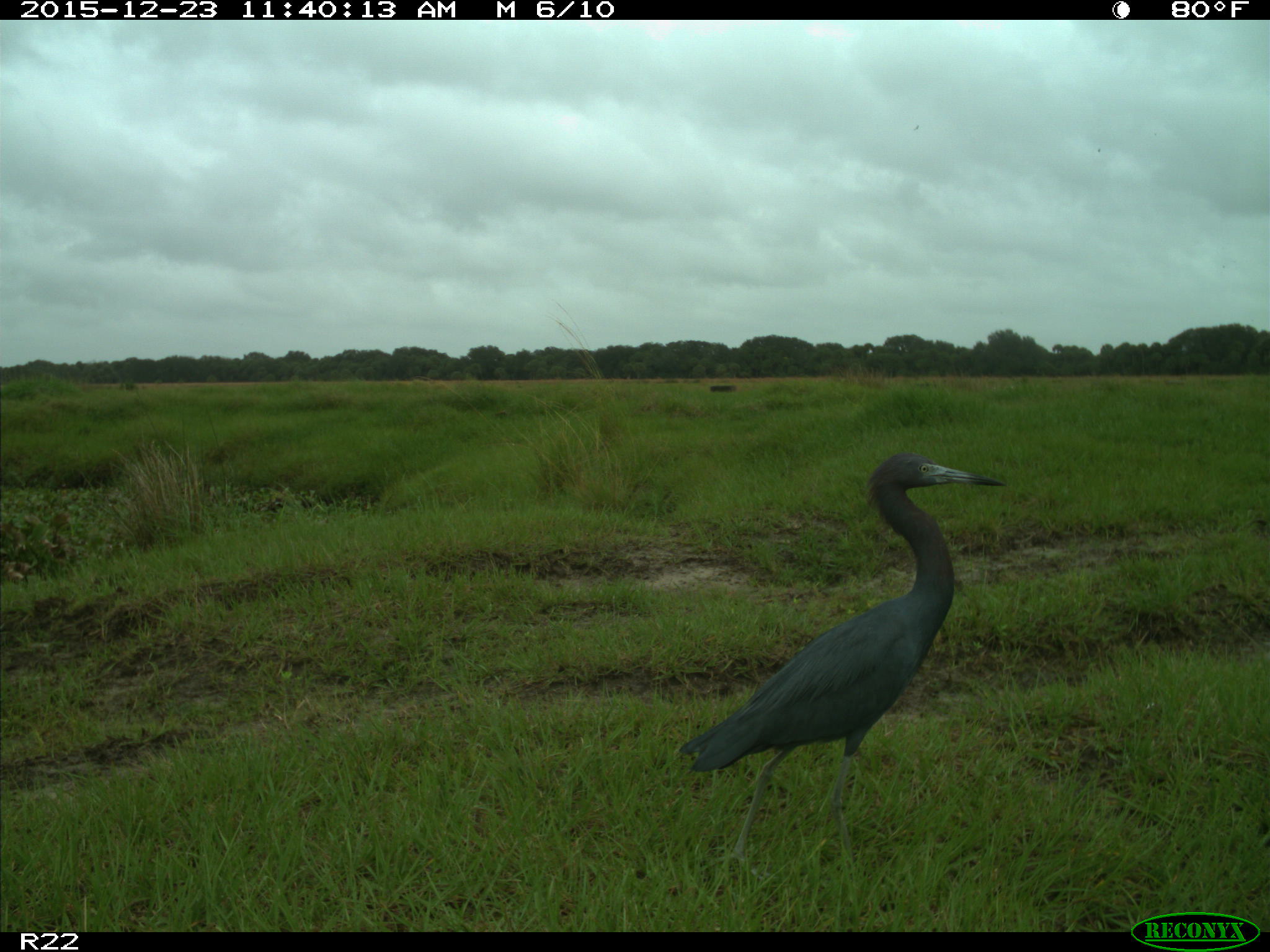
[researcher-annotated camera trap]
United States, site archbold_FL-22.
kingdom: Animalia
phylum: Chordata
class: Aves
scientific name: Aves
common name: birds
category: unidentified bird